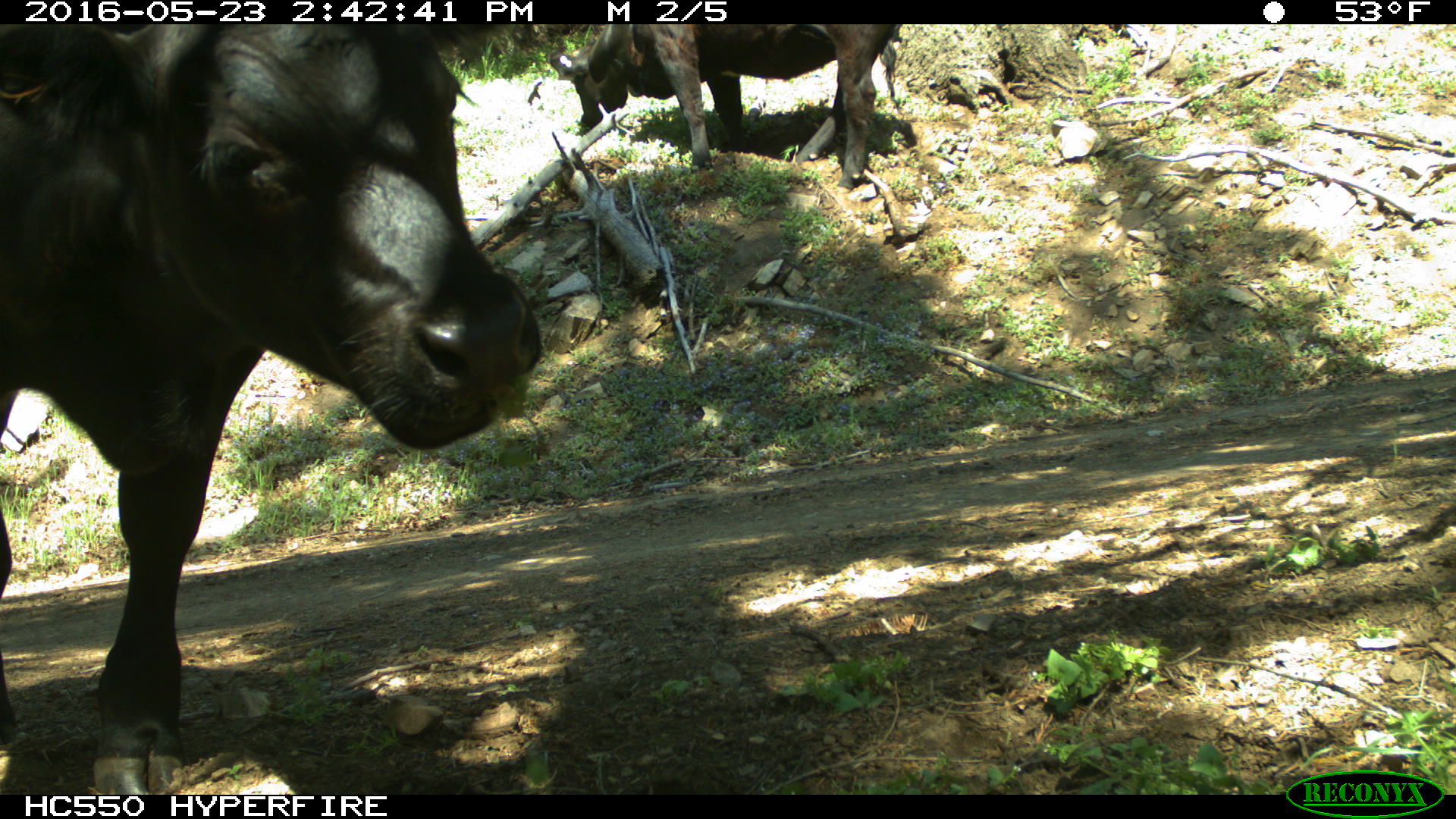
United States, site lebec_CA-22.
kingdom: Animalia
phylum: Chordata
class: Mammalia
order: Artiodactyla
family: Bovidae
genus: Bos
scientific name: Bos taurus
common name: domestic cow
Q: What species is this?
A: Bos taurus (domestic cow).